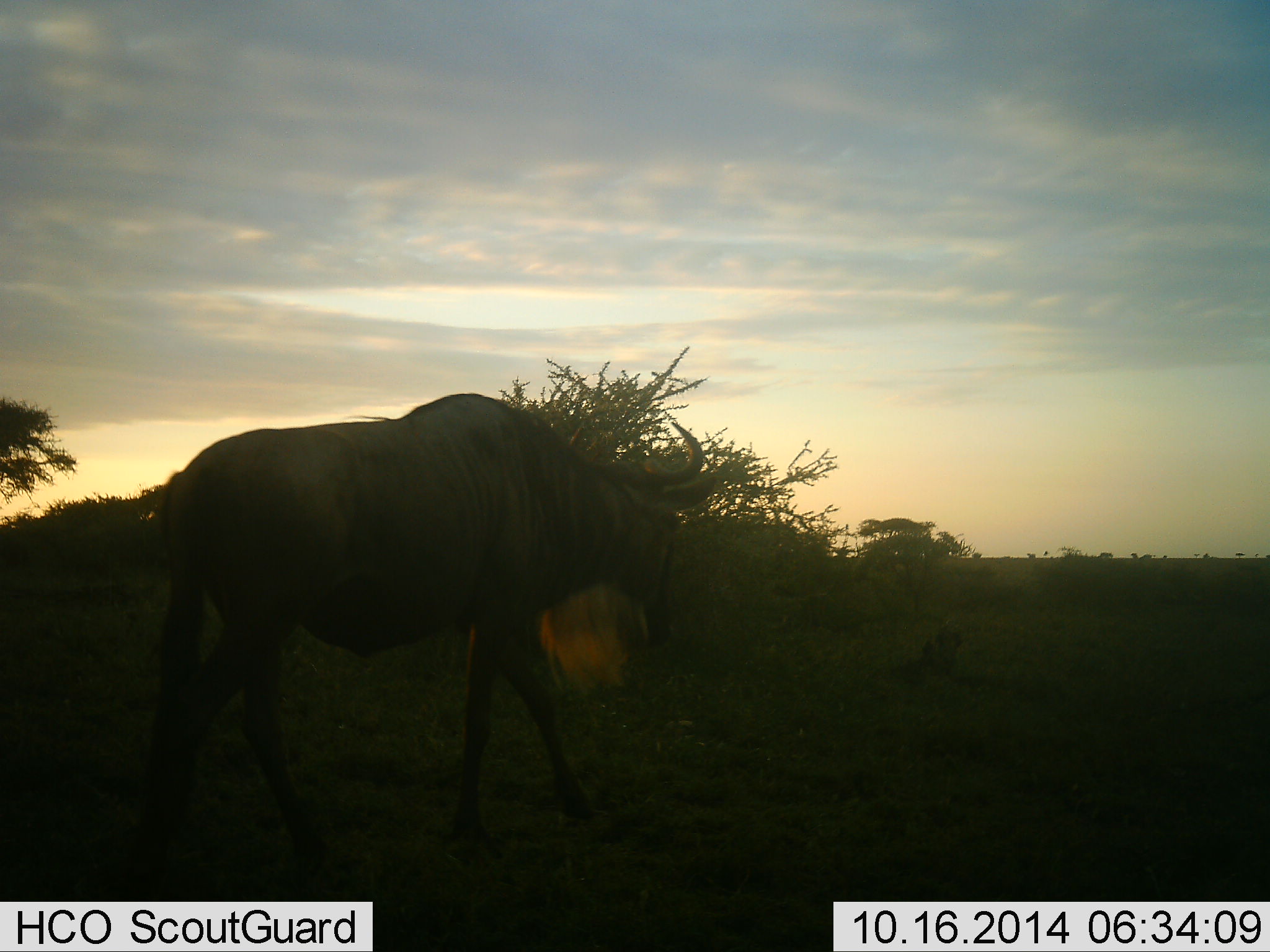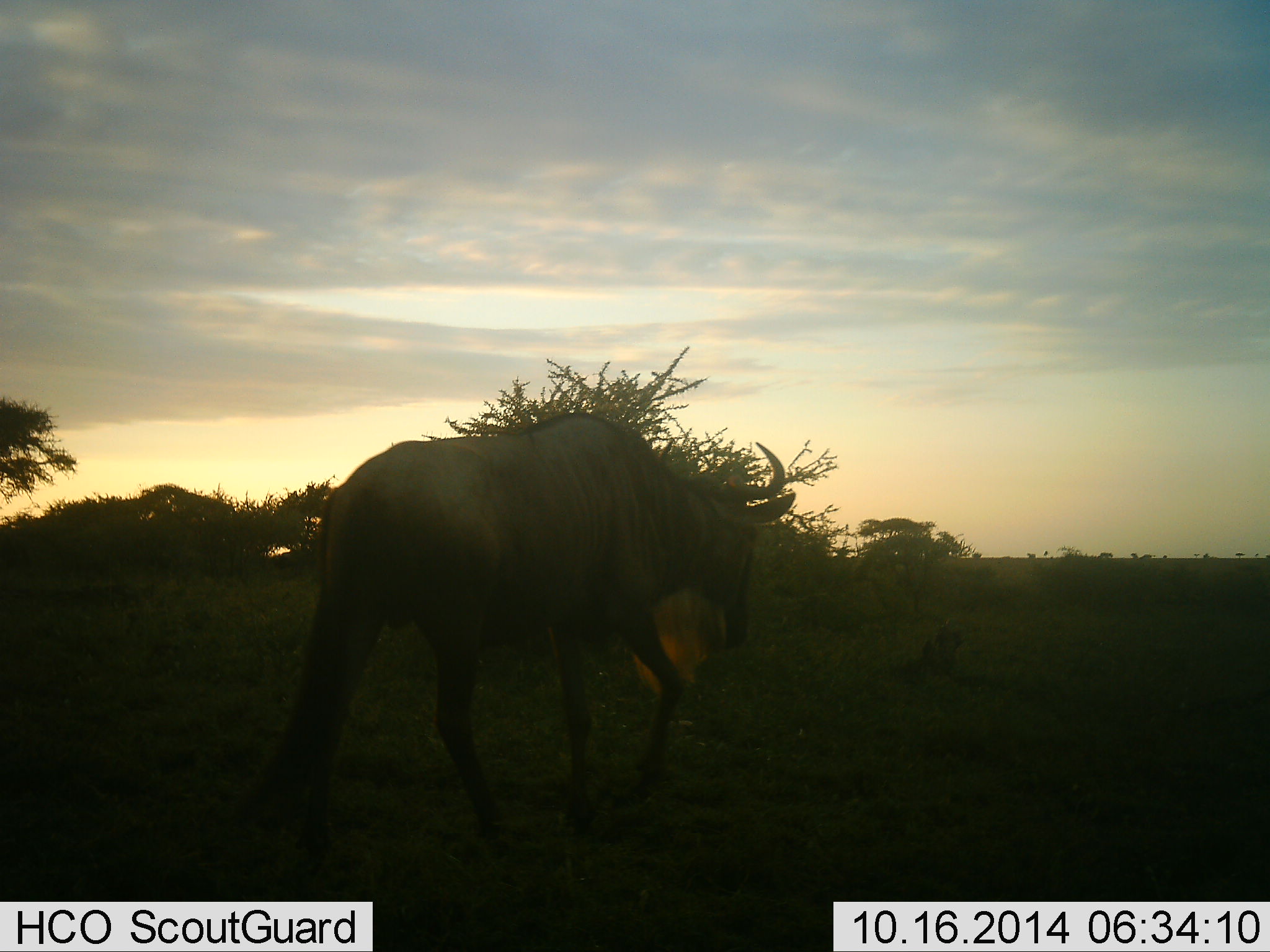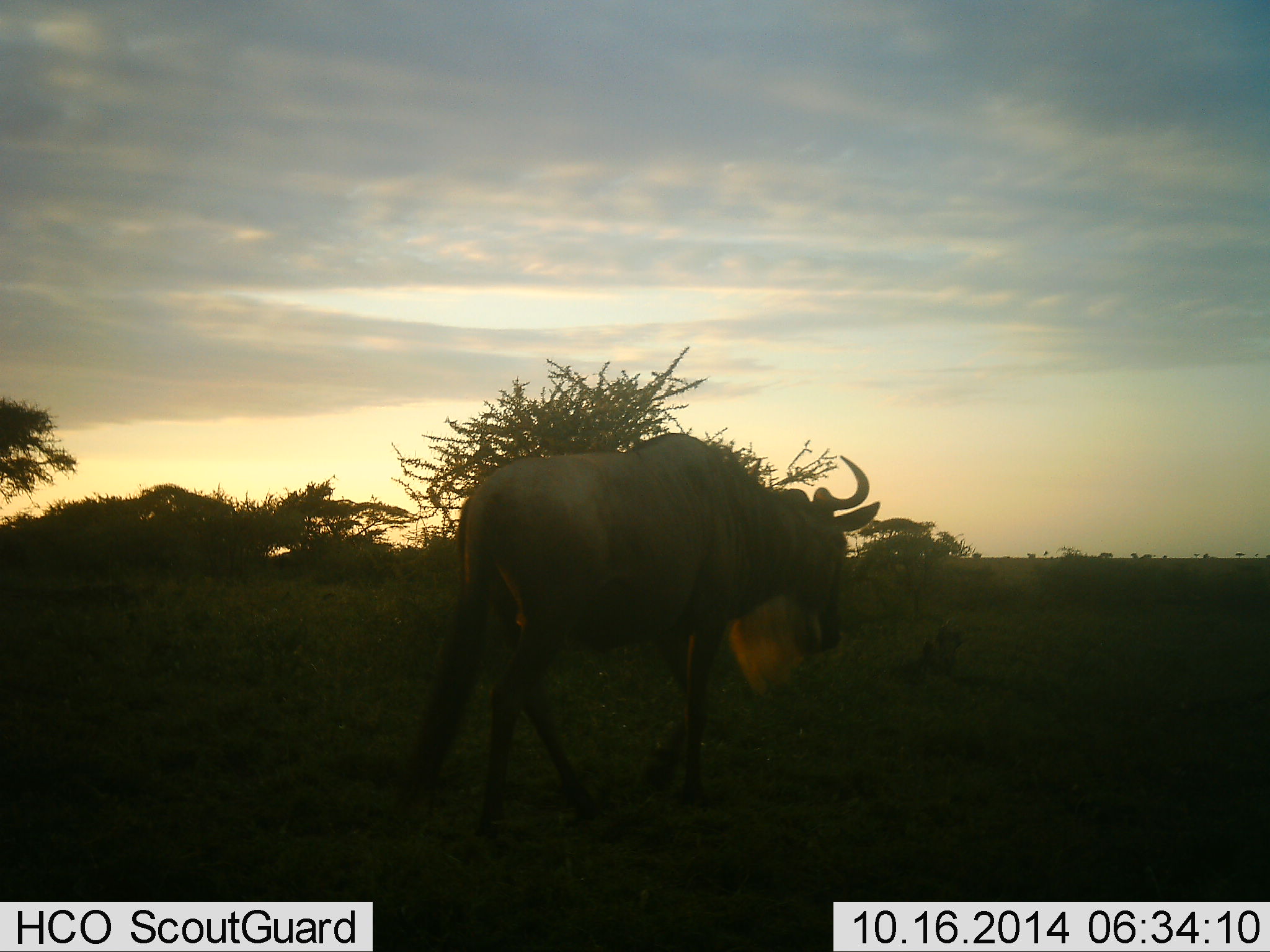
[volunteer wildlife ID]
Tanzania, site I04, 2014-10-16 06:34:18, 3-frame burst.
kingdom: Animalia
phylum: Chordata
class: Mammalia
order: Artiodactyla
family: Bovidae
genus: Connochaetes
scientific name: Connochaetes taurinus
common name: blue wildebeest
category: wildebeest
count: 1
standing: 0%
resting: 0%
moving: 100%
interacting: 0%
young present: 0%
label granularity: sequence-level